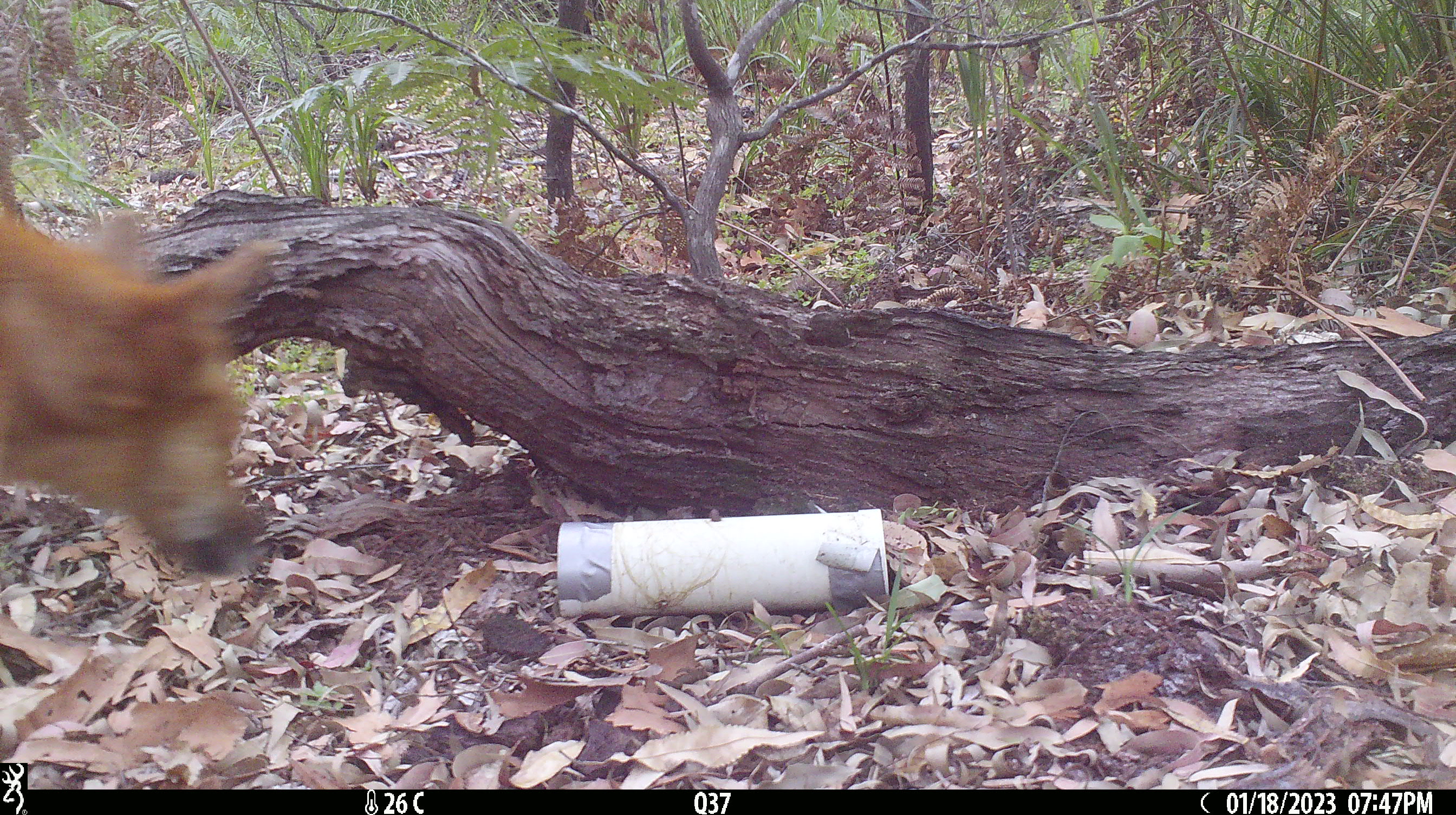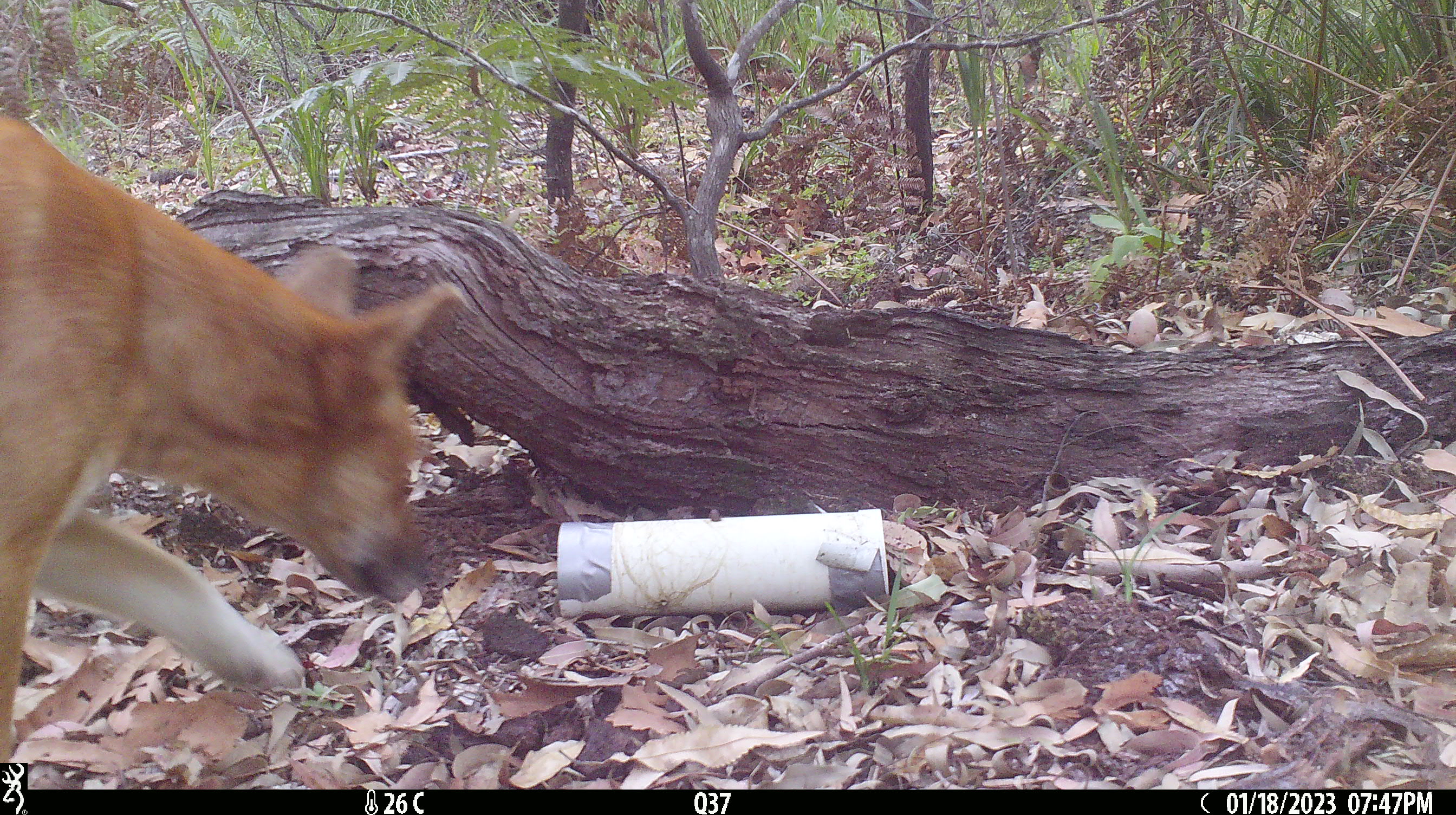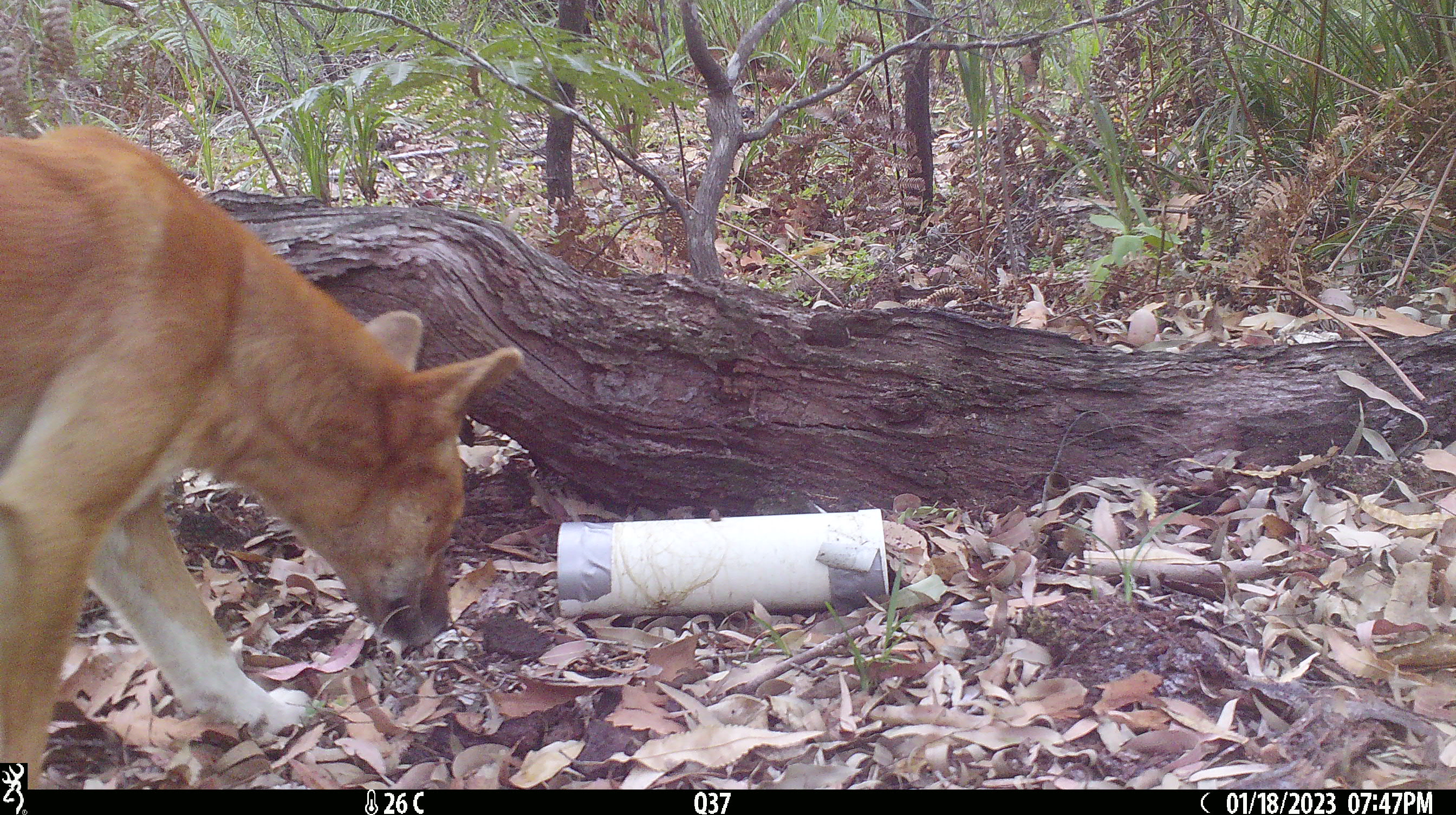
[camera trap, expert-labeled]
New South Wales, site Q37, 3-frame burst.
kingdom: Animalia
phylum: Chordata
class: Mammalia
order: Carnivora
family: Canidae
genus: Canis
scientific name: Canis familiaris dingo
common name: dingo